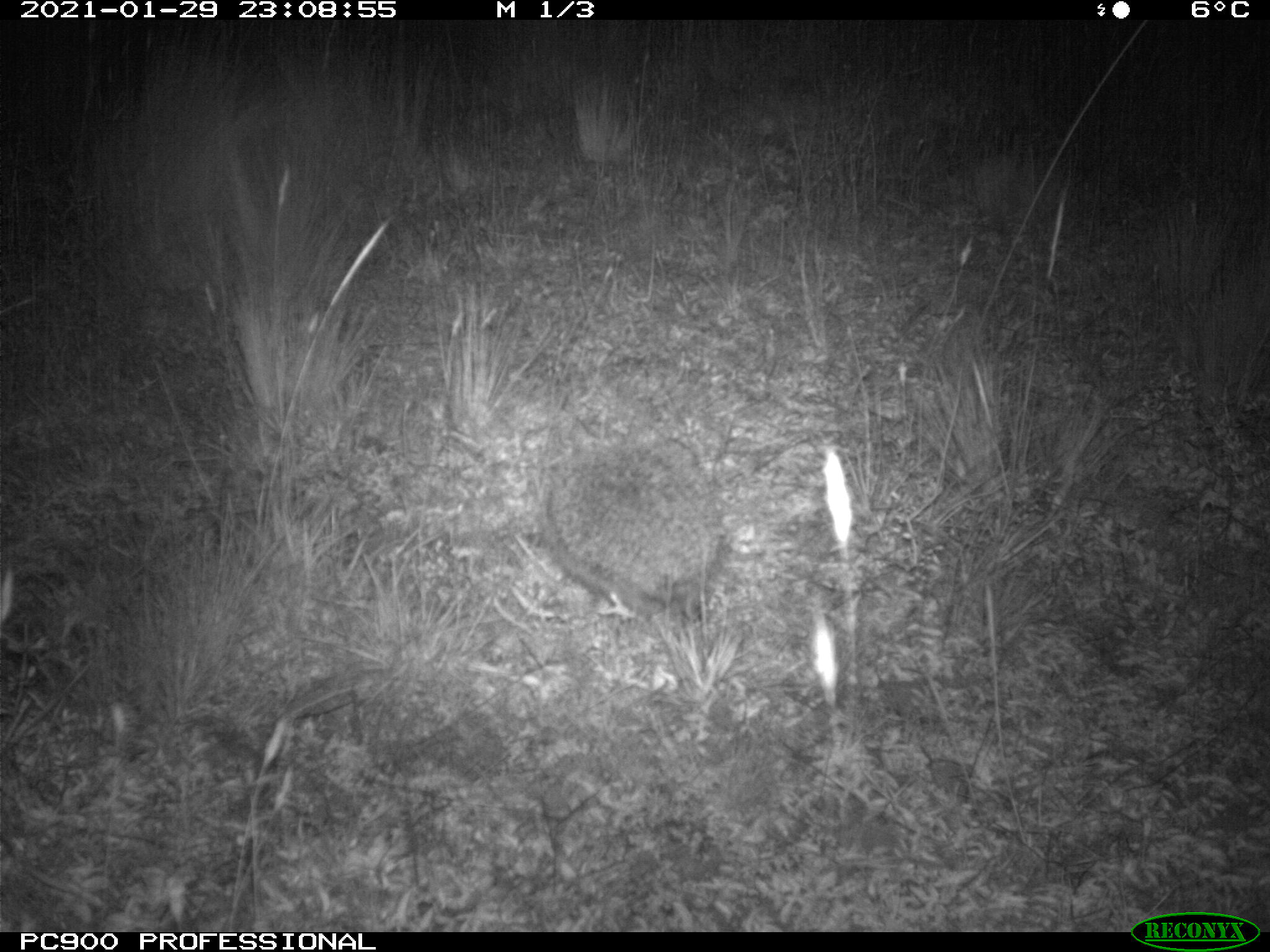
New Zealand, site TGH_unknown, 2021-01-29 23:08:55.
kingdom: Animalia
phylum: Chordata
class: Mammalia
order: Eulipotyphla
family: Erinaceidae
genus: Erinaceus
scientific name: Erinaceus europaeus europaeus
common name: european hedgehog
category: hedgehog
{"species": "hedgehog (european hedgehog) (Erinaceus europaeus europaeus)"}